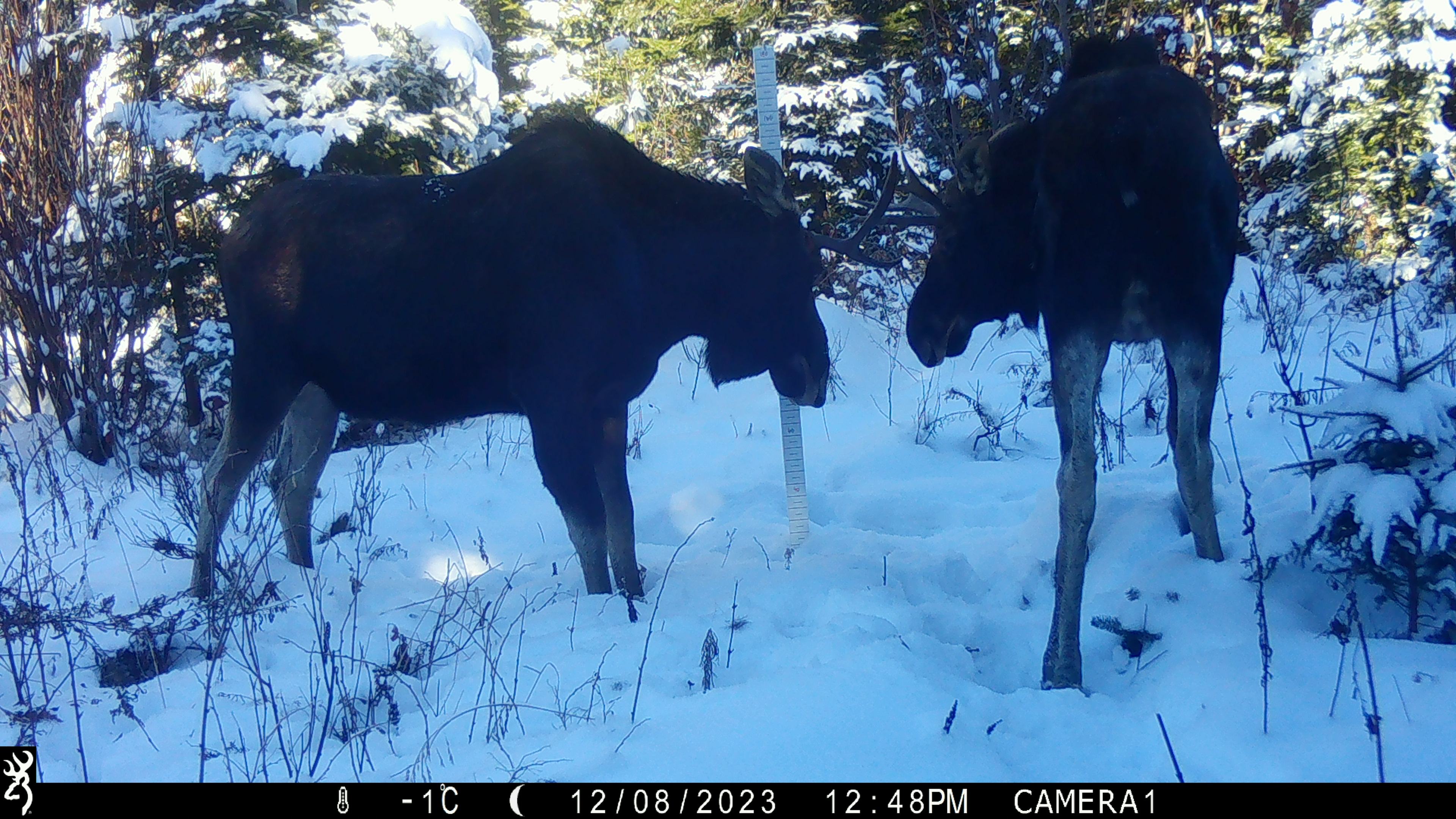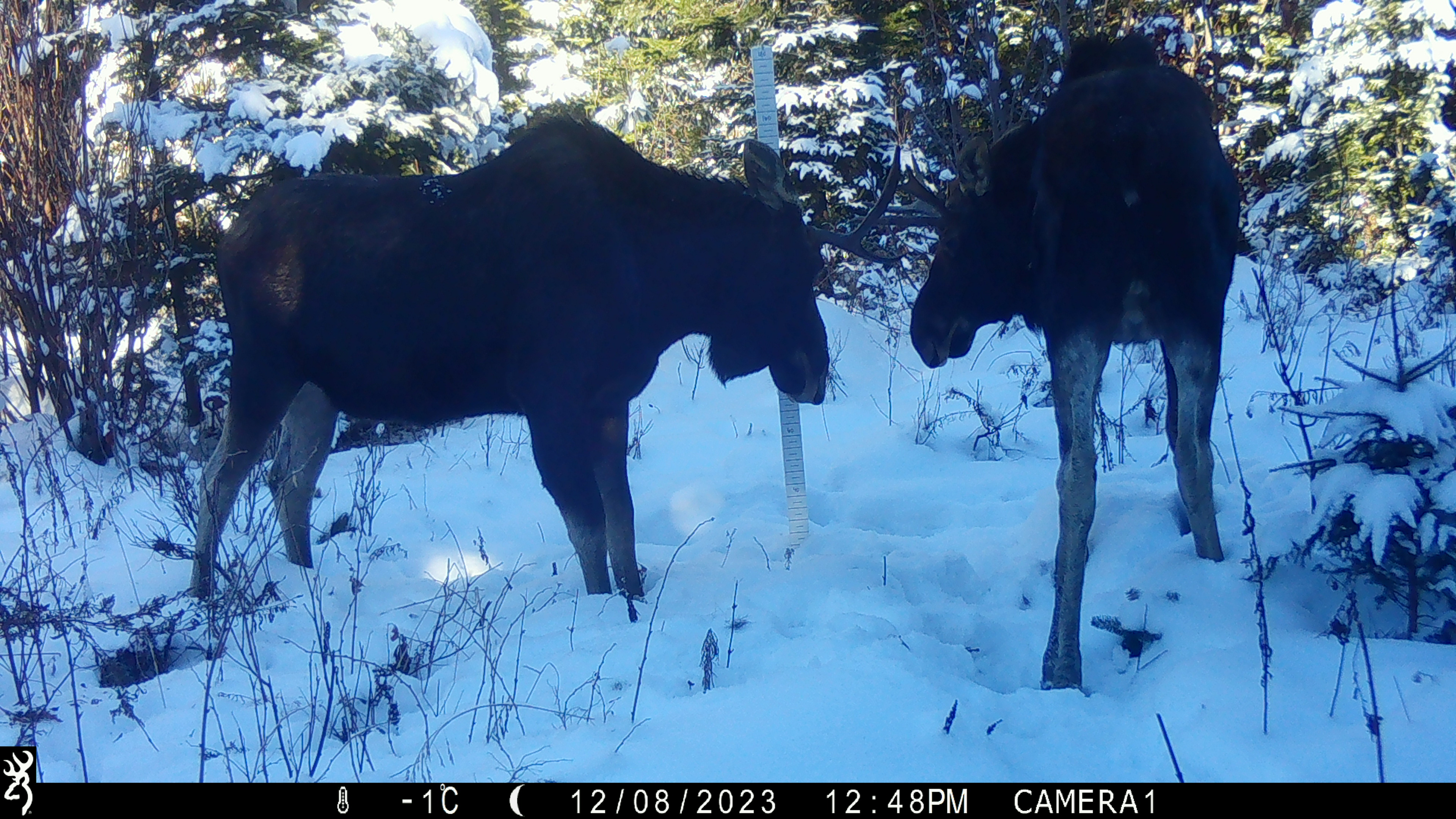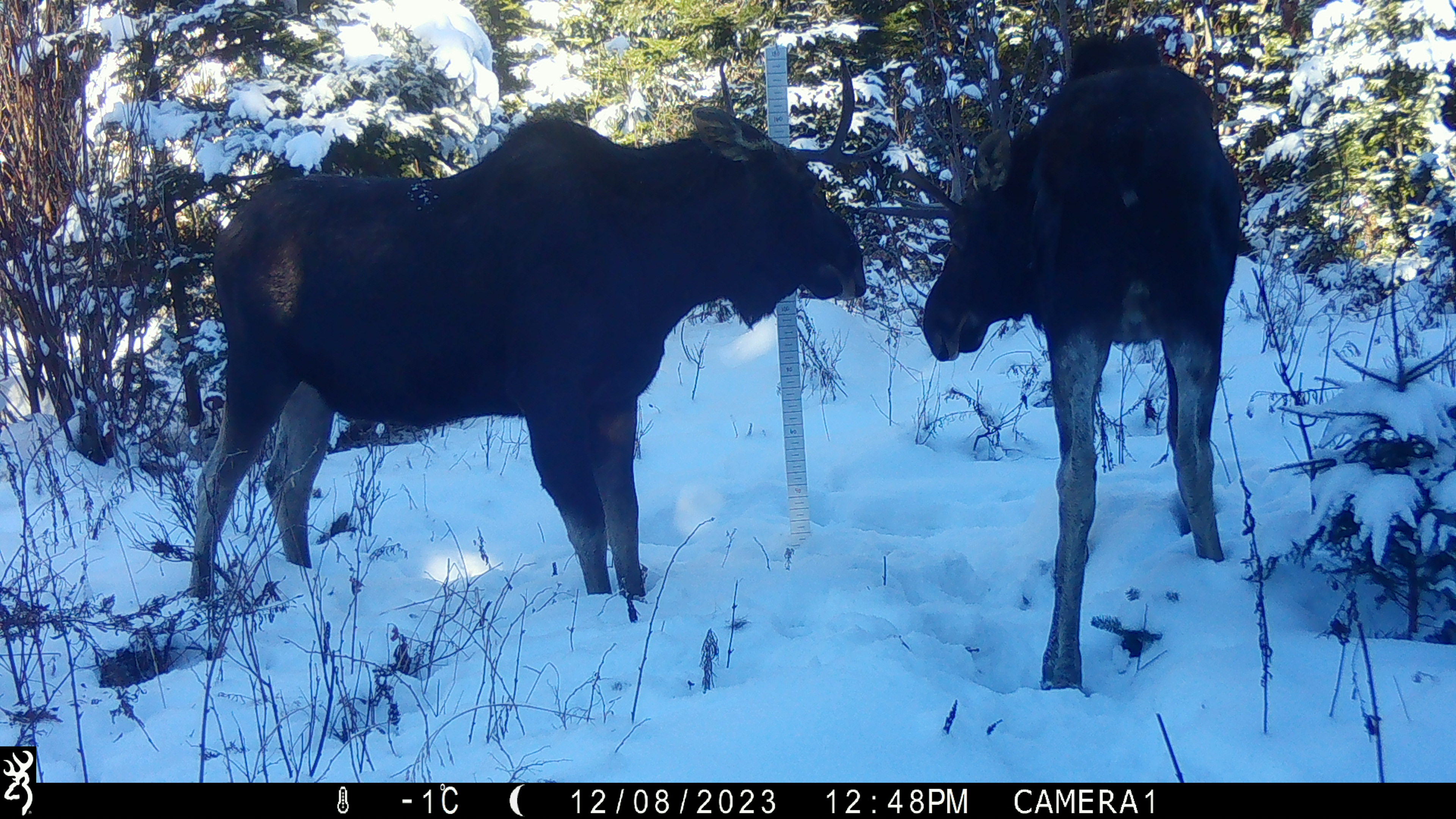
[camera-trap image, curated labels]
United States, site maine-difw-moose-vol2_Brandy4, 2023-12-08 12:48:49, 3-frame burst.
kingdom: Animalia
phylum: Chordata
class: Mammalia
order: Artiodactyla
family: Cervidae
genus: Alces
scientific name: Alces alces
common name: moose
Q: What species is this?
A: Moose (Alces alces).